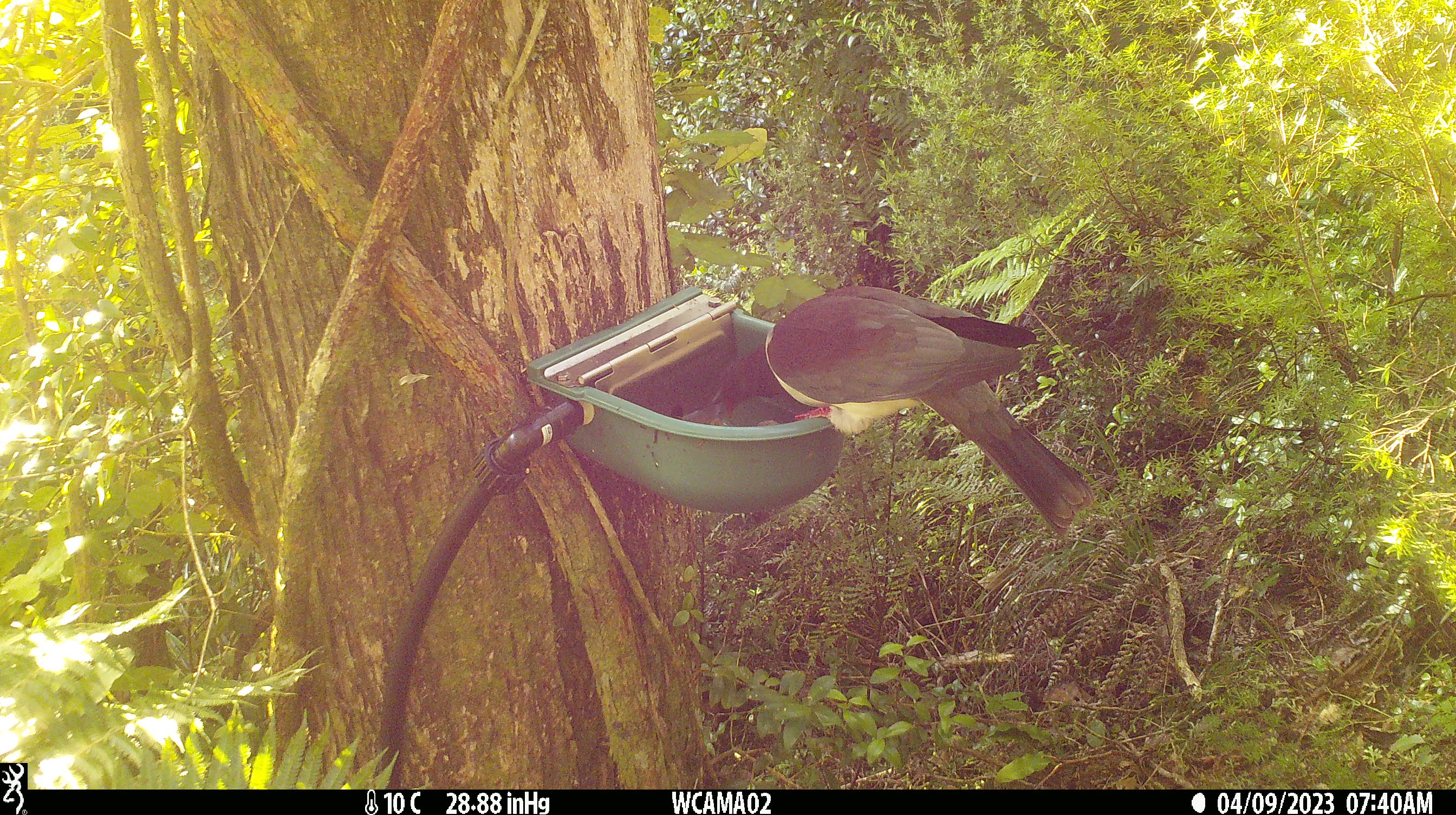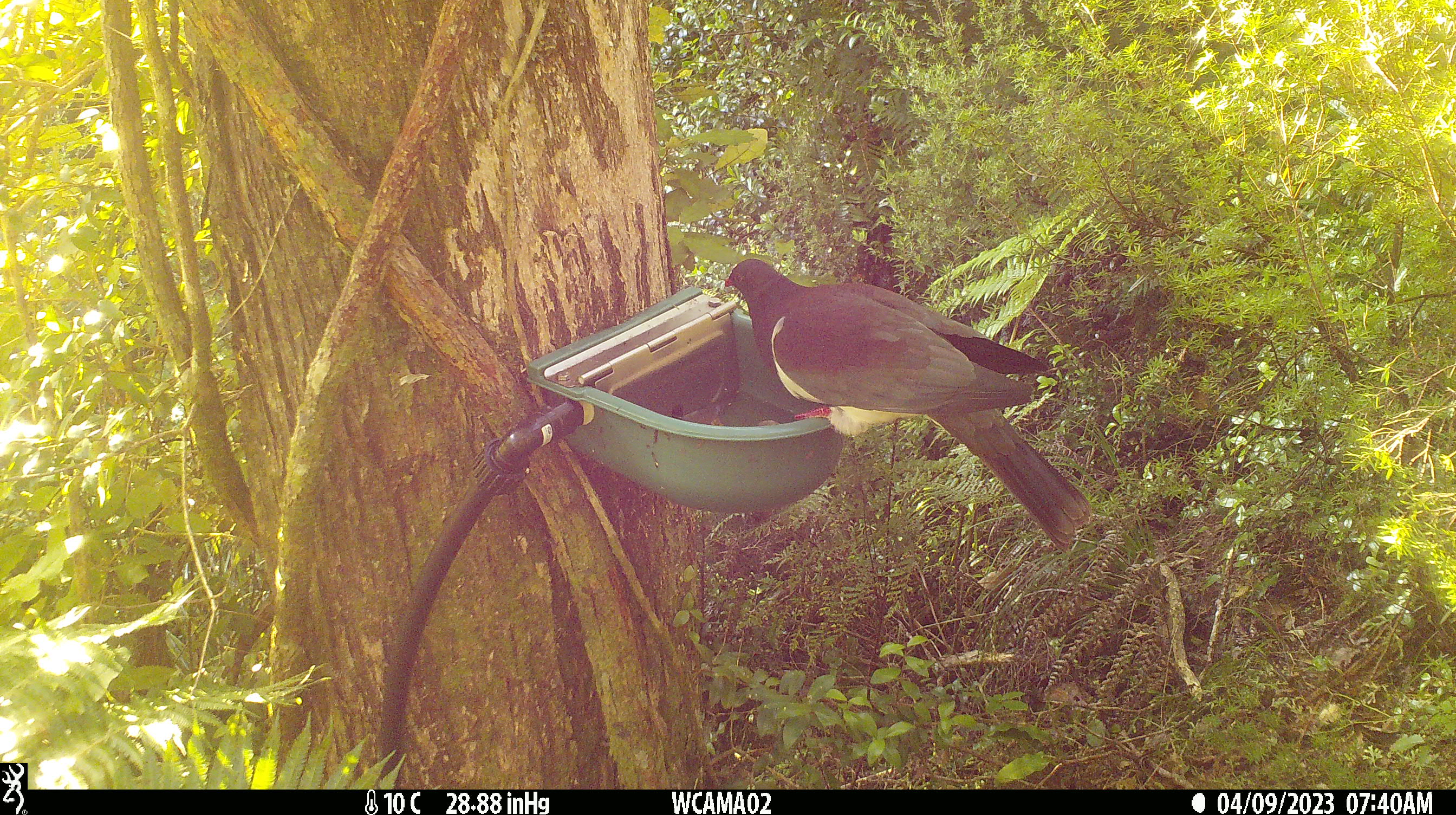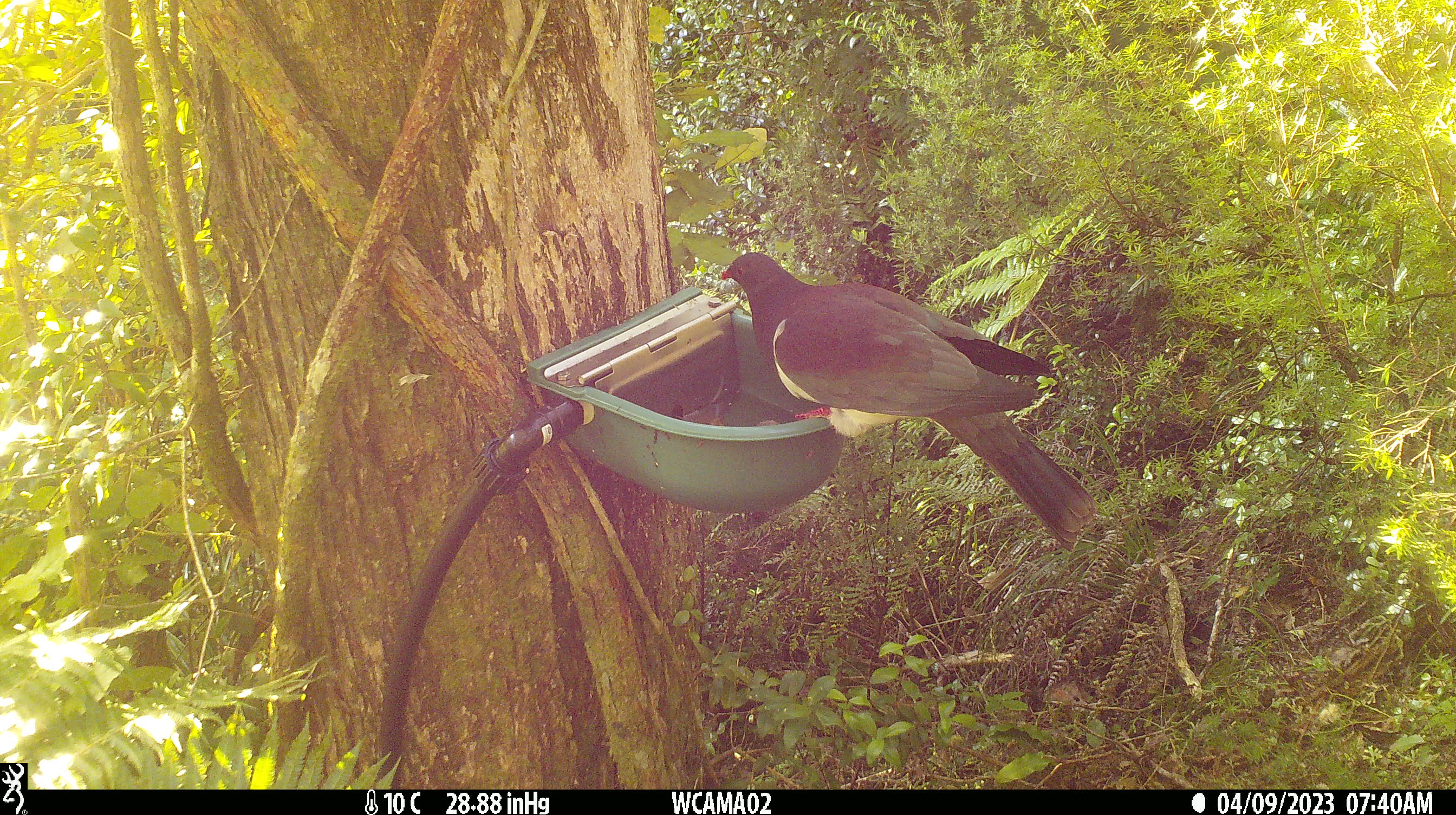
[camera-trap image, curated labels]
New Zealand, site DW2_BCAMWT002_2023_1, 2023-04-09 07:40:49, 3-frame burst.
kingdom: Animalia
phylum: Chordata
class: Aves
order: Columbiformes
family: Columbidae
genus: Hemiphaga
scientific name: Hemiphaga novaeseelandiae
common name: new zealand pigeon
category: kereru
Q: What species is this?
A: Kereru (new zealand pigeon) (Hemiphaga novaeseelandiae).